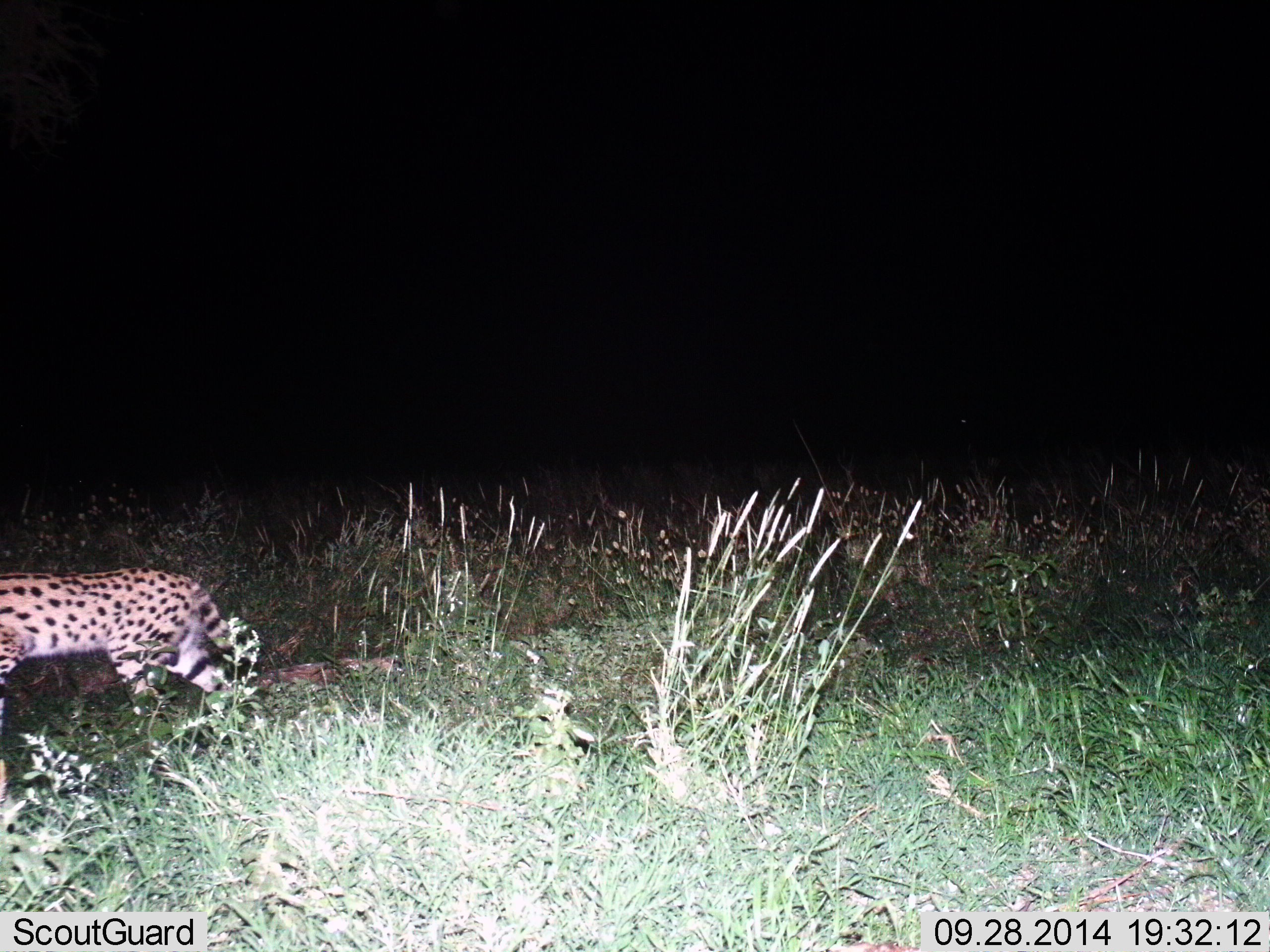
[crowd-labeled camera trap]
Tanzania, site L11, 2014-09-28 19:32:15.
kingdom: Animalia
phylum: Chordata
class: Mammalia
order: Carnivora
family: Felidae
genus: Leptailurus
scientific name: Leptailurus serval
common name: serval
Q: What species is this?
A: Serval (Leptailurus serval).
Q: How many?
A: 1.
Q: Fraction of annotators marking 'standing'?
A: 20%.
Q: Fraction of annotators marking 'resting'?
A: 0%.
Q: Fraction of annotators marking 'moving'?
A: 80%.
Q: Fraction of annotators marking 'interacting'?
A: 0%.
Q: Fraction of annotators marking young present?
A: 0%.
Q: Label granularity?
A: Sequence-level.